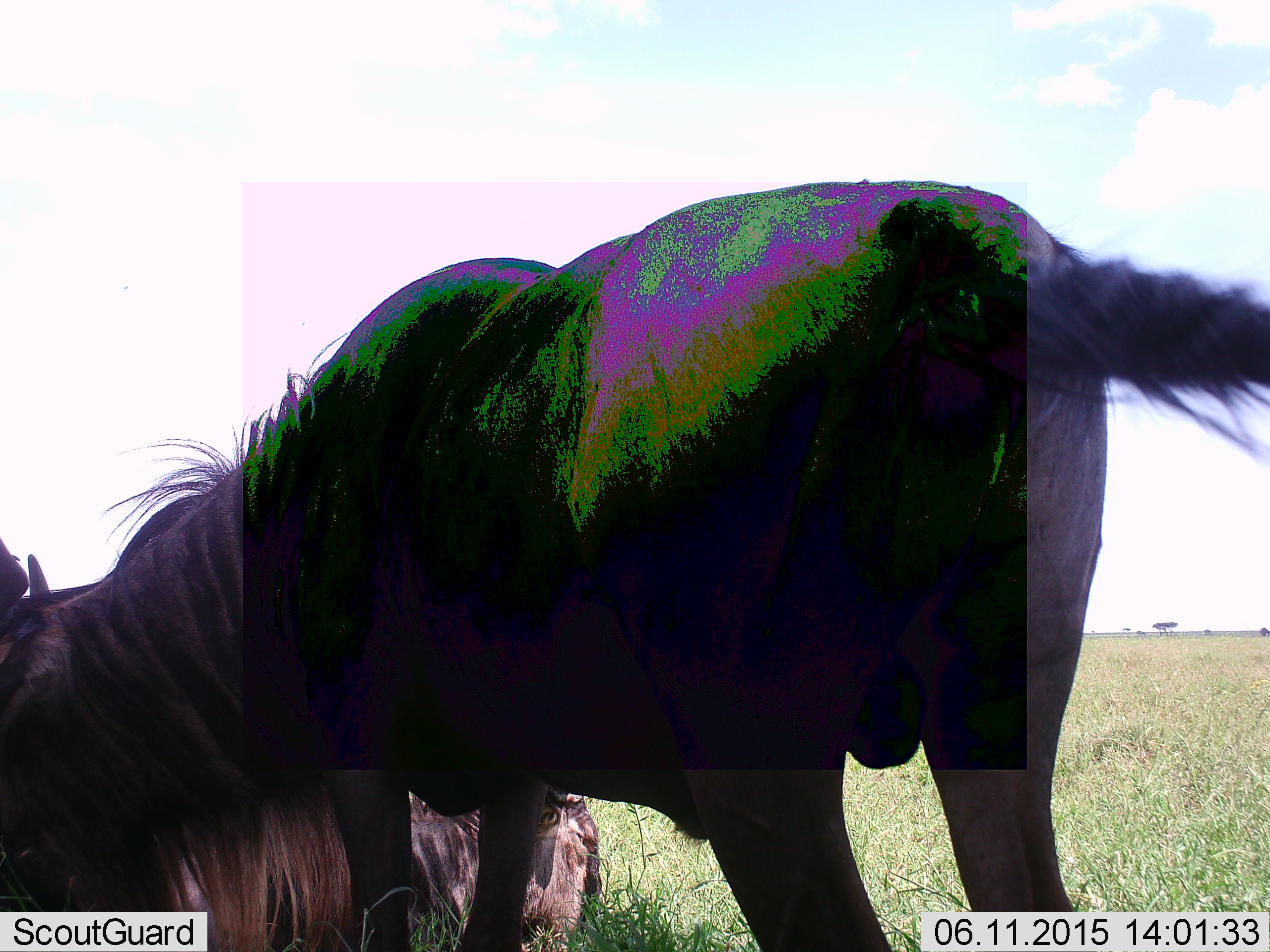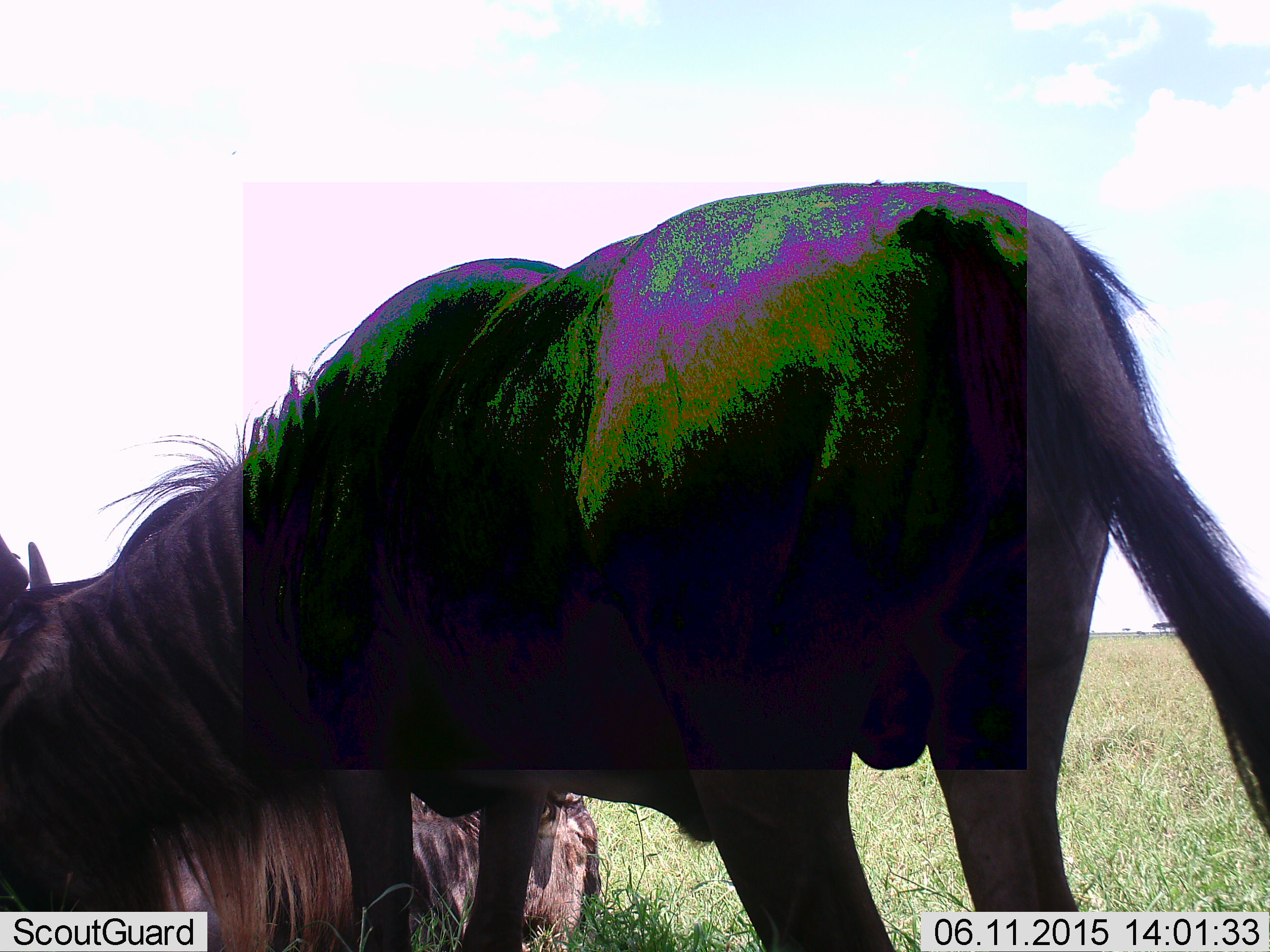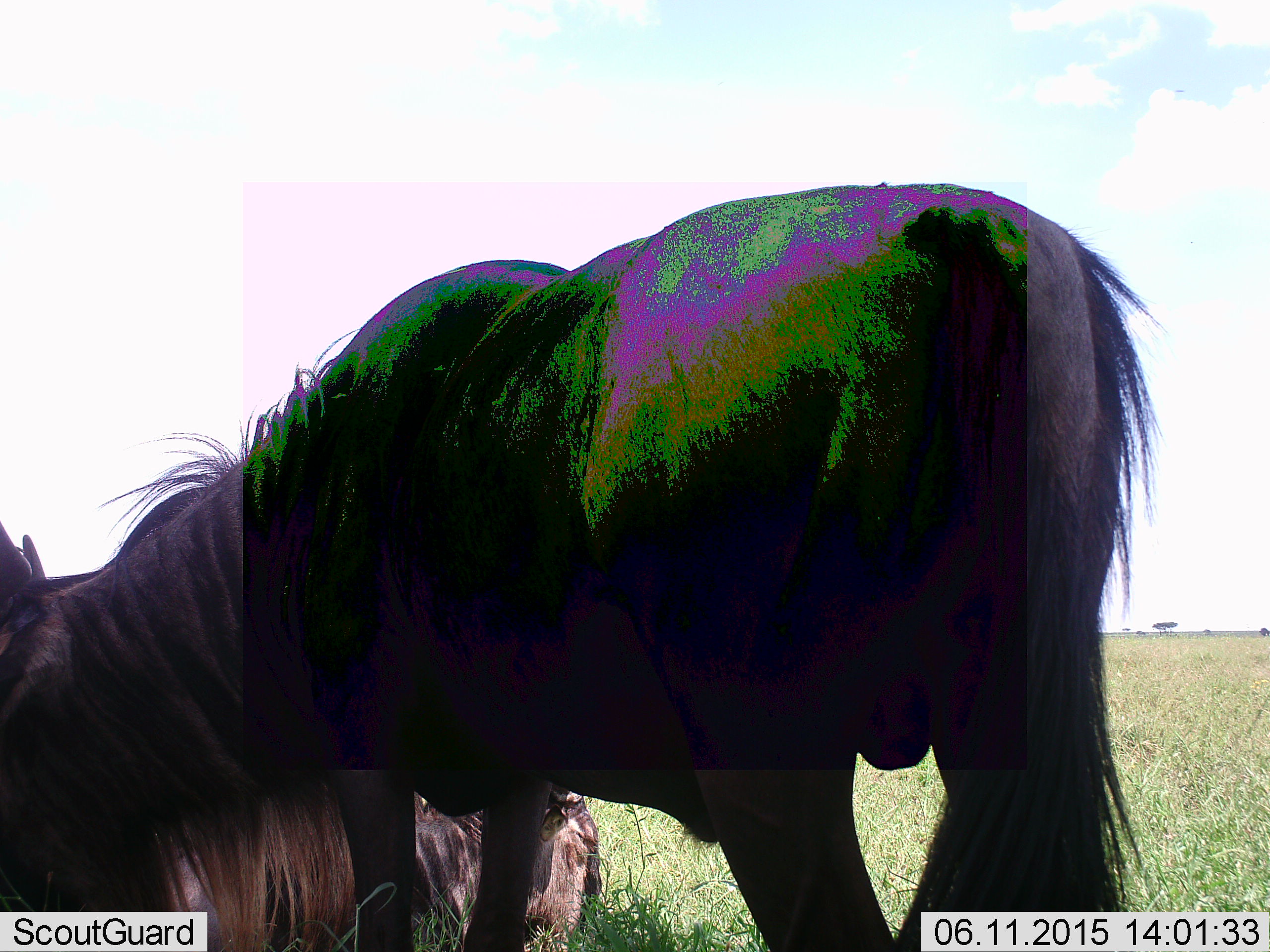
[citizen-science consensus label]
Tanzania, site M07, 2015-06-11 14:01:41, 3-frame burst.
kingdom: Animalia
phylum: Chordata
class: Mammalia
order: Artiodactyla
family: Bovidae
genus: Connochaetes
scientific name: Connochaetes taurinus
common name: blue wildebeest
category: wildebeest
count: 2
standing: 70%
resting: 50%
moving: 0%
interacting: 0%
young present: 0%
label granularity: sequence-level